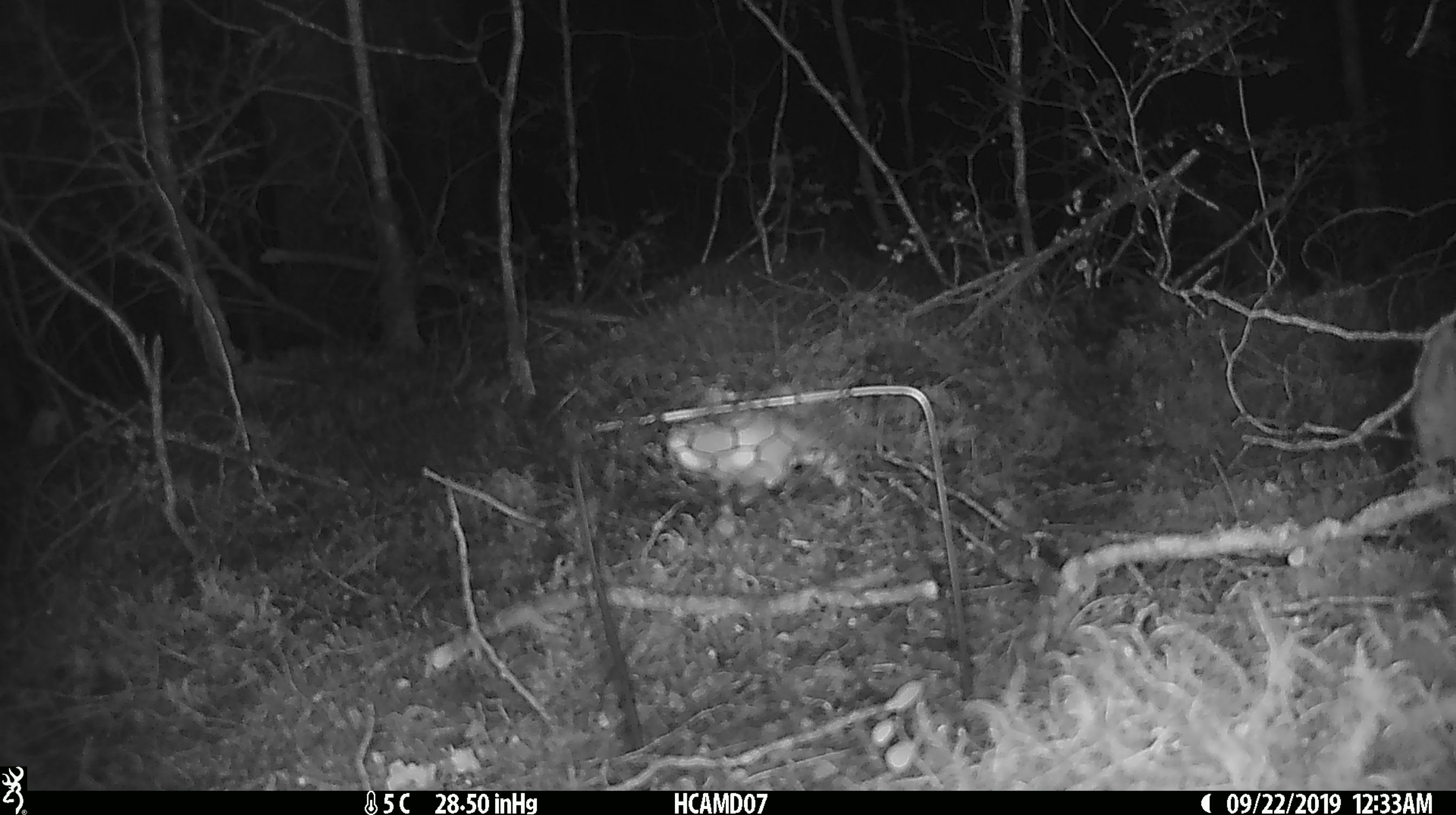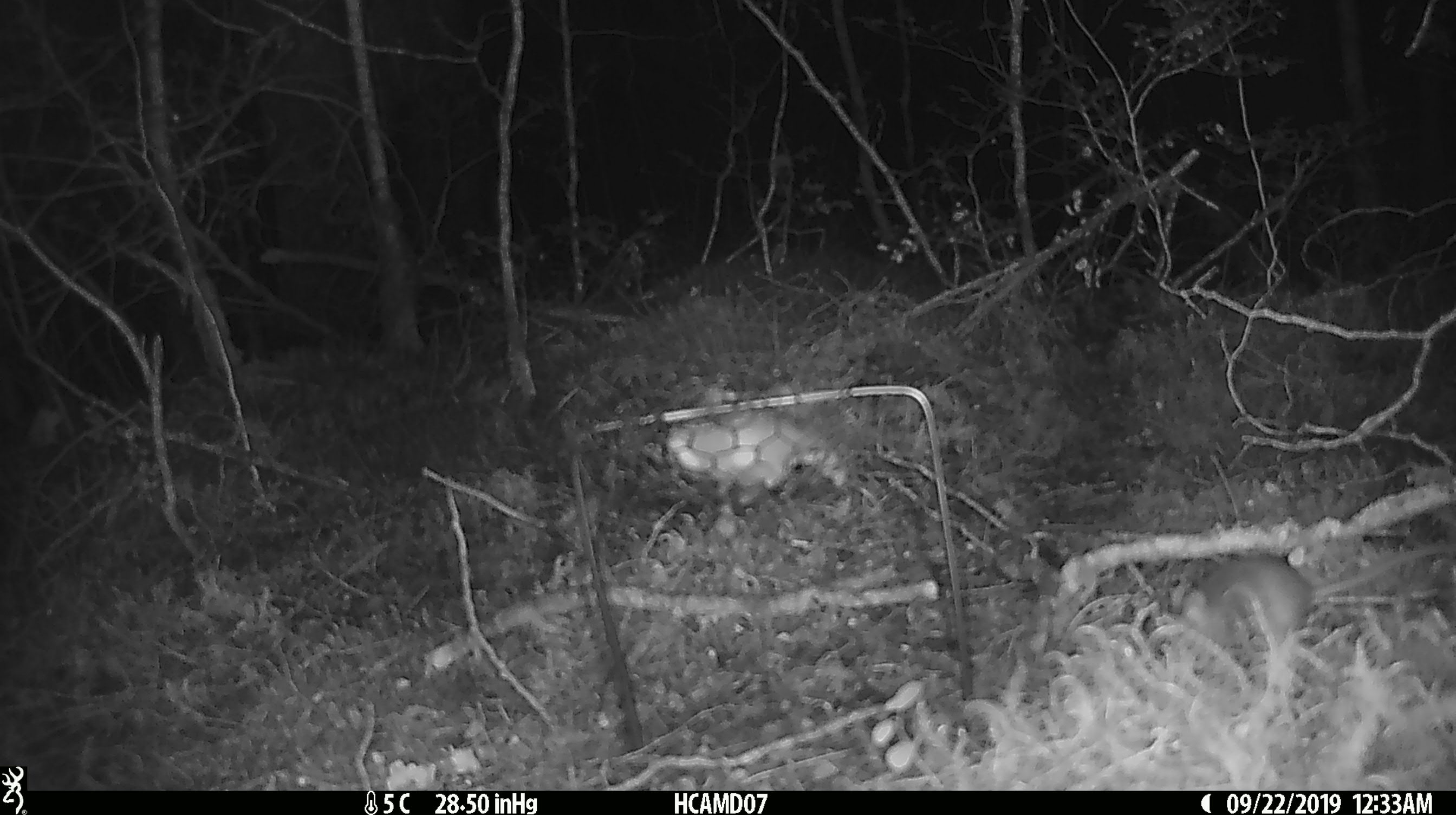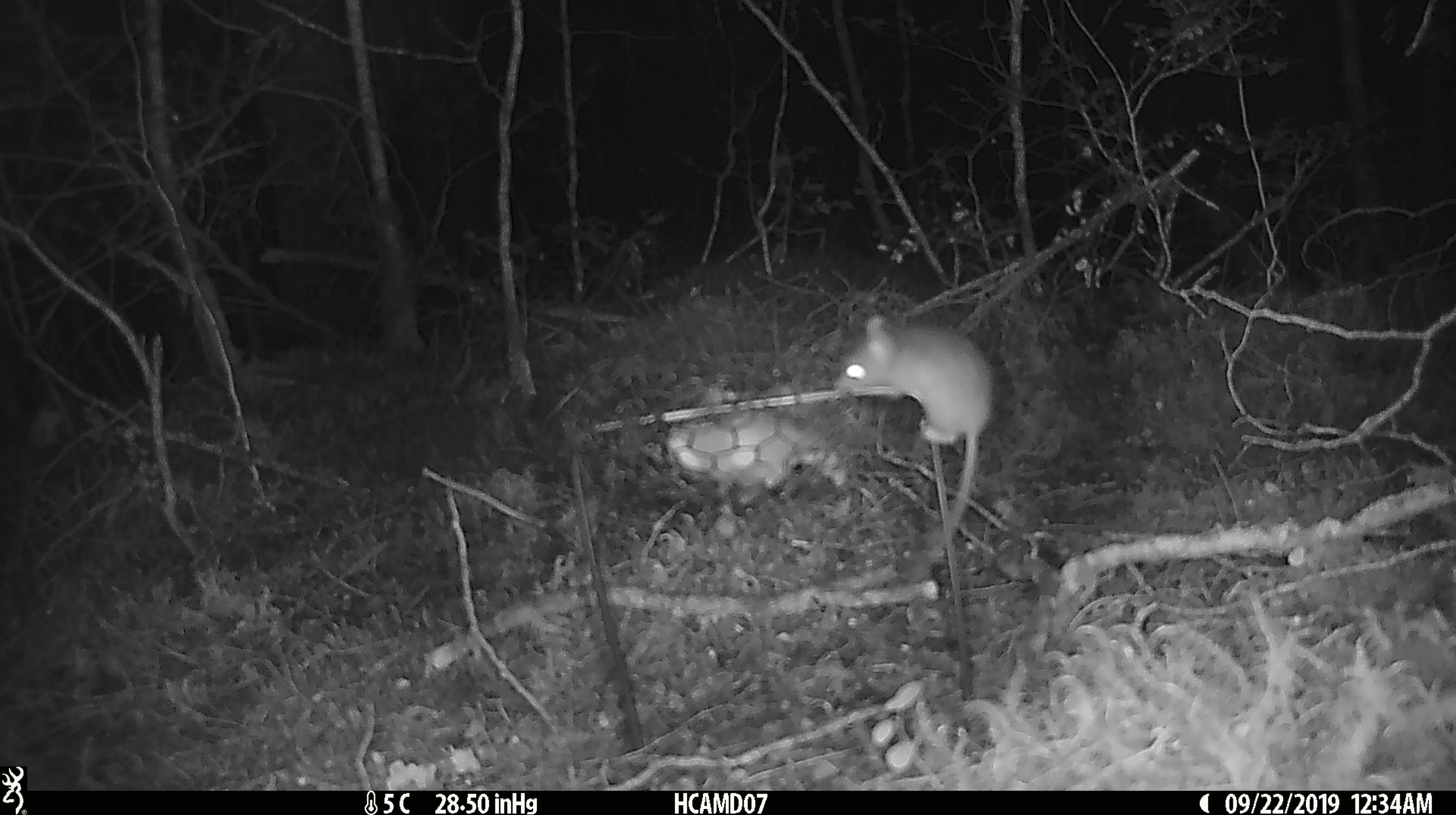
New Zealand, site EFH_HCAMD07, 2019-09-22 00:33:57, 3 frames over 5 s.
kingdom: Animalia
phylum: Chordata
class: Mammalia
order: Rodentia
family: Muridae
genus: Mus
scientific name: Mus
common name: mouse